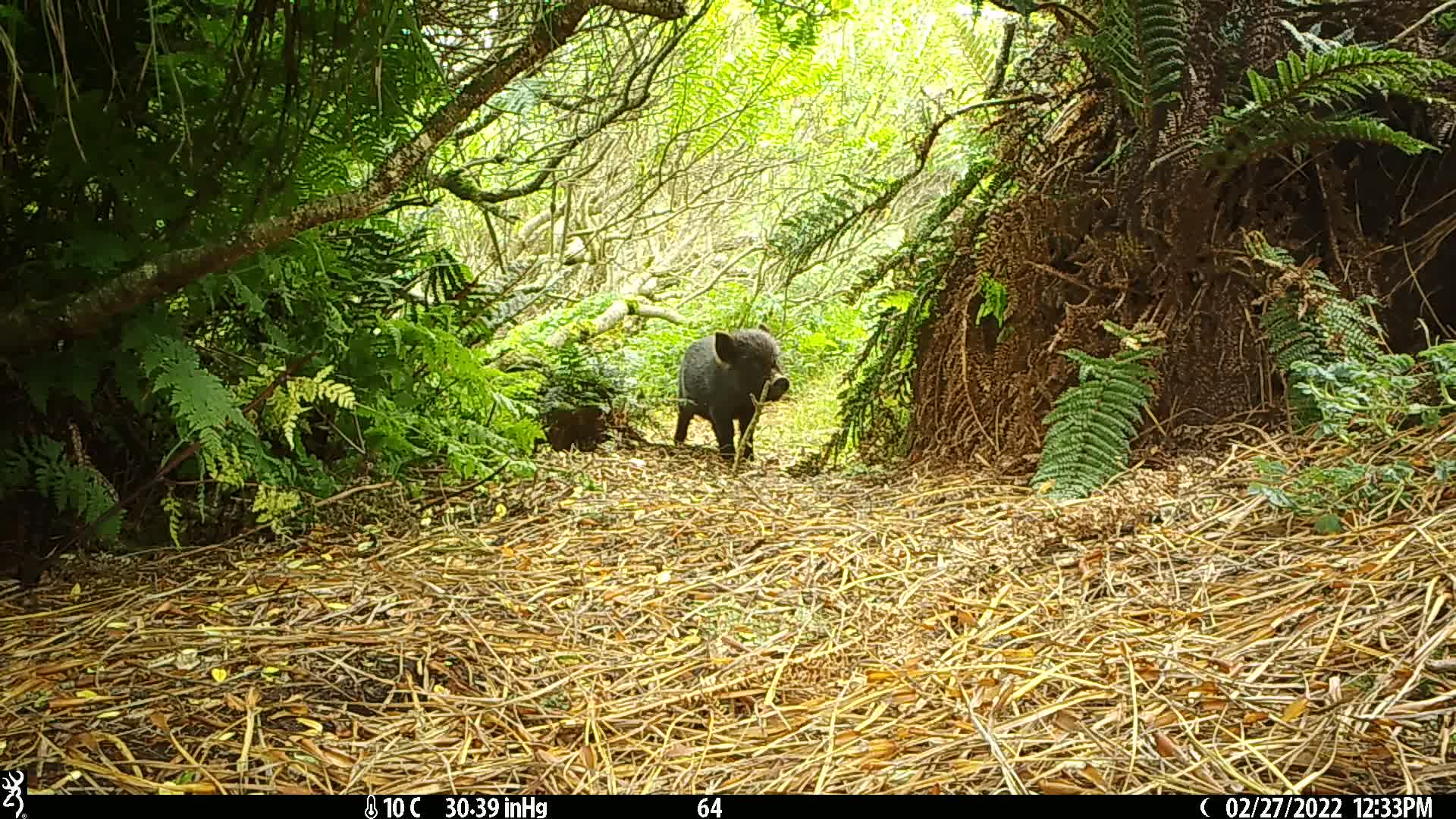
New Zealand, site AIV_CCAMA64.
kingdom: Animalia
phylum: Chordata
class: Mammalia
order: Artiodactyla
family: Suidae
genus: Sus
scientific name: Sus scrofa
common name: pig